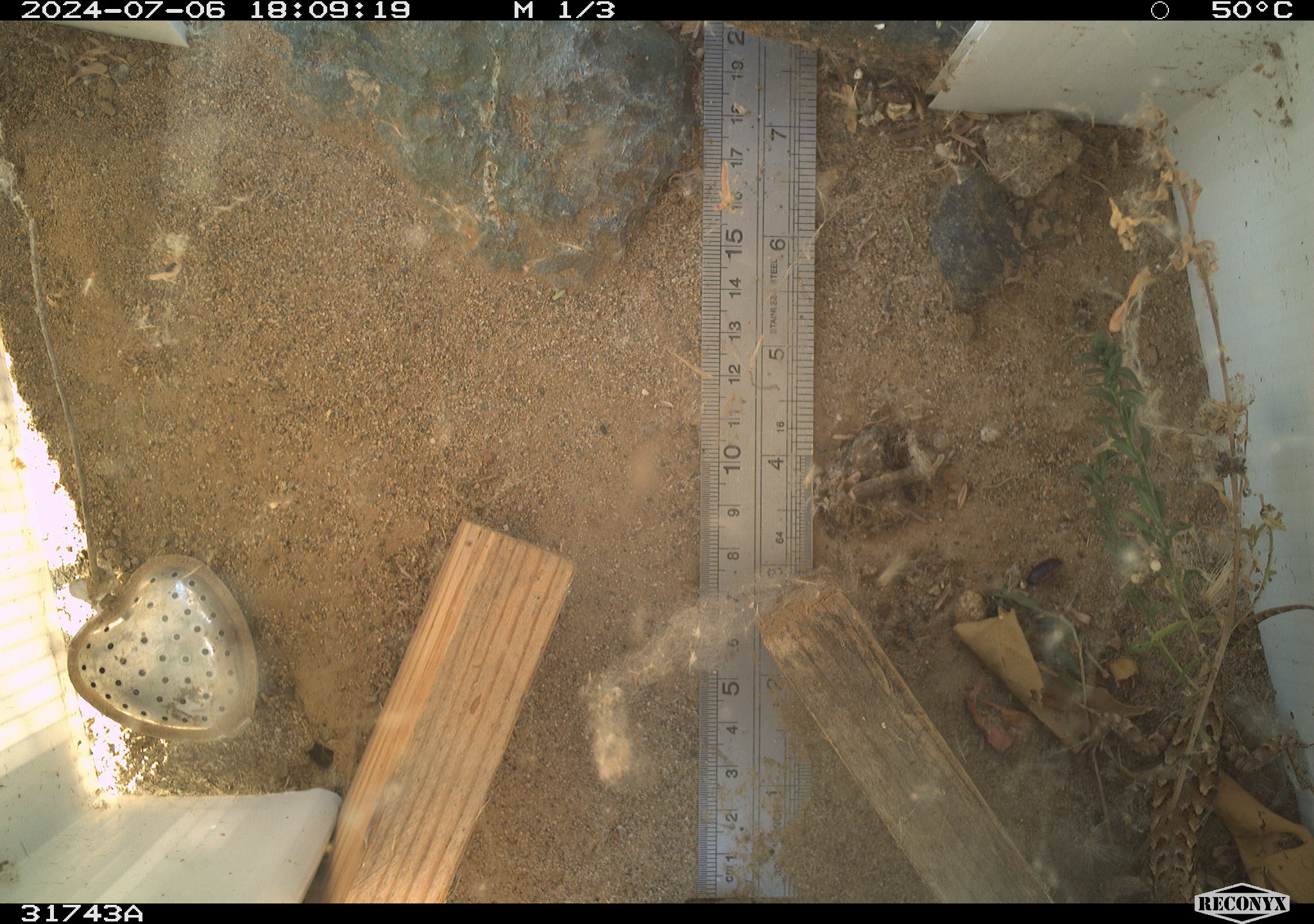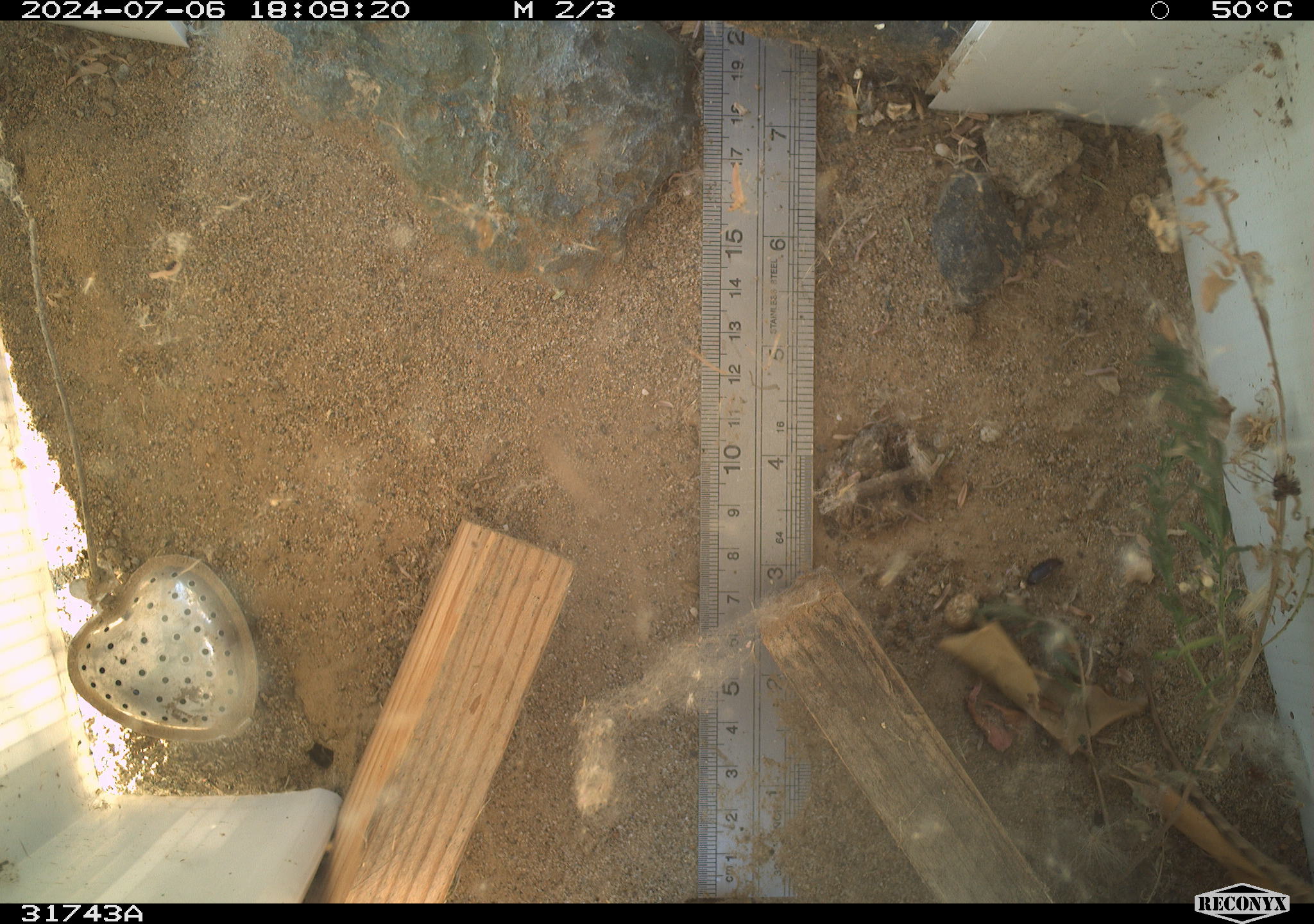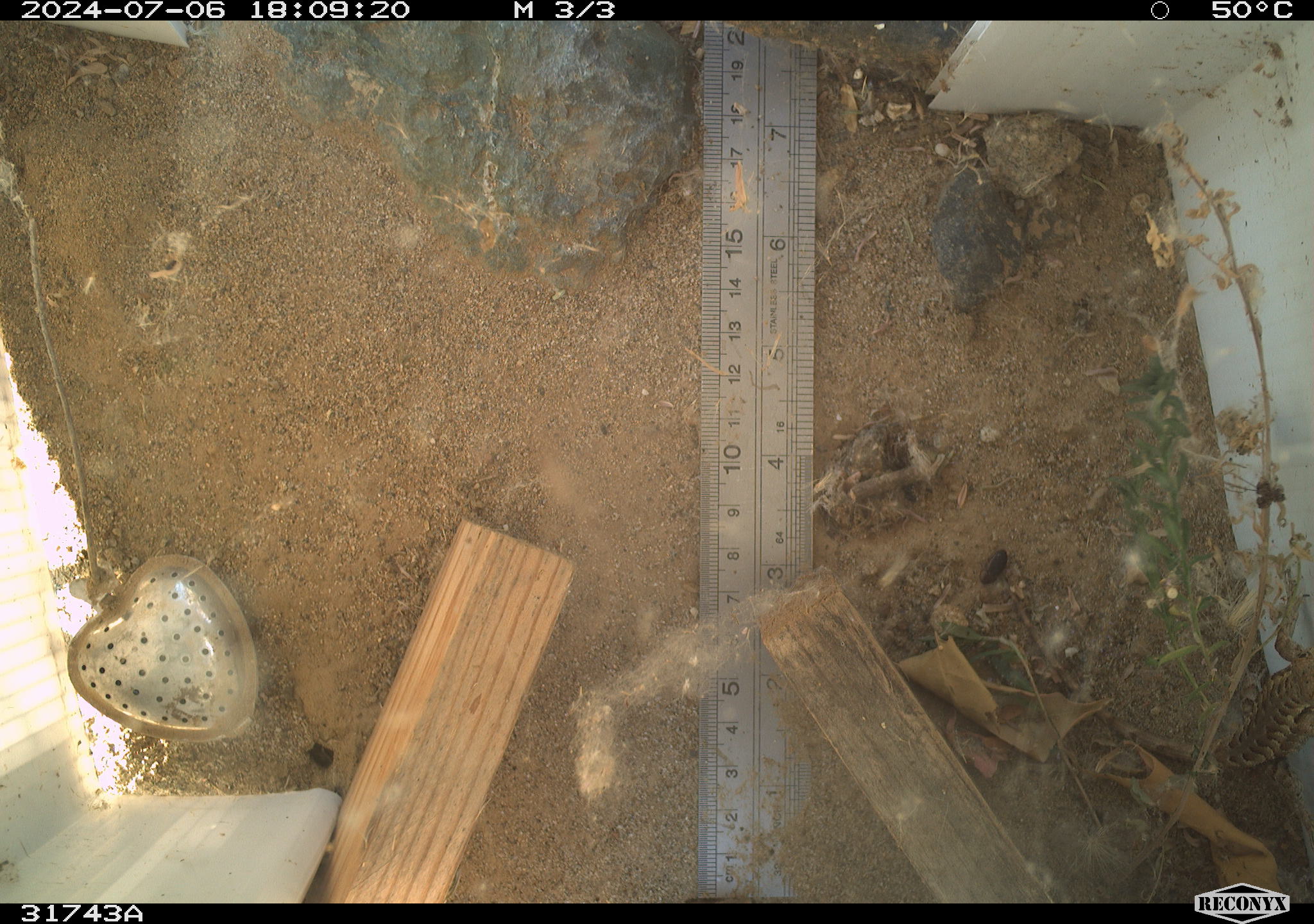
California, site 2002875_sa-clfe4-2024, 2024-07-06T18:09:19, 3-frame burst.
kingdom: Animalia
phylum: Chordata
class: Reptilia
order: Squamata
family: Phrynosomatidae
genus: Sceloporus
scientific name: Sceloporus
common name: spiny lizards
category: sceloporus species